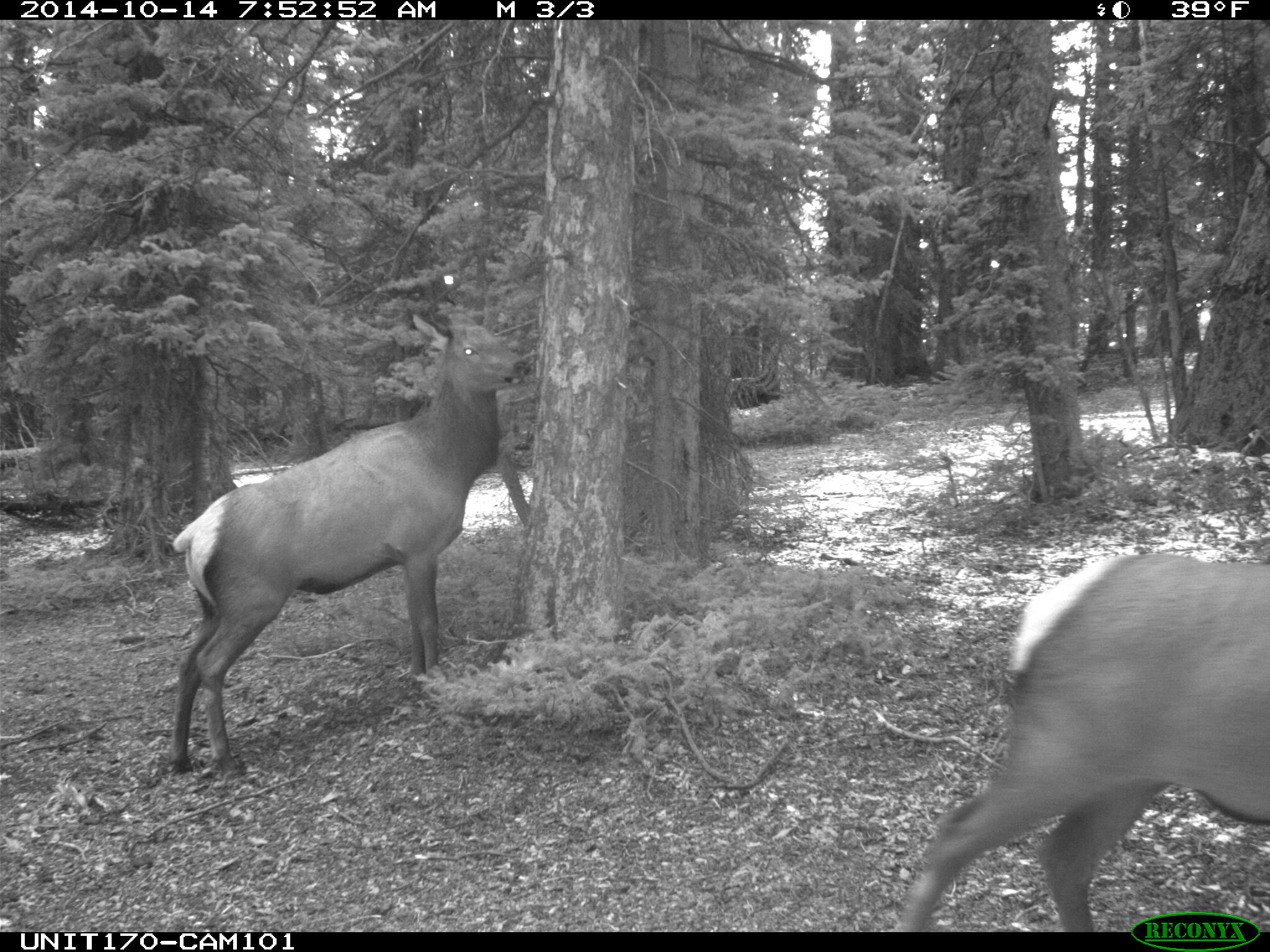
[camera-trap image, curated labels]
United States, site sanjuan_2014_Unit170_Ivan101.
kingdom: Animalia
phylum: Chordata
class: Mammalia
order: Artiodactyla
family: Cervidae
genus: Cervus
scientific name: Cervus elaphus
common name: red deer